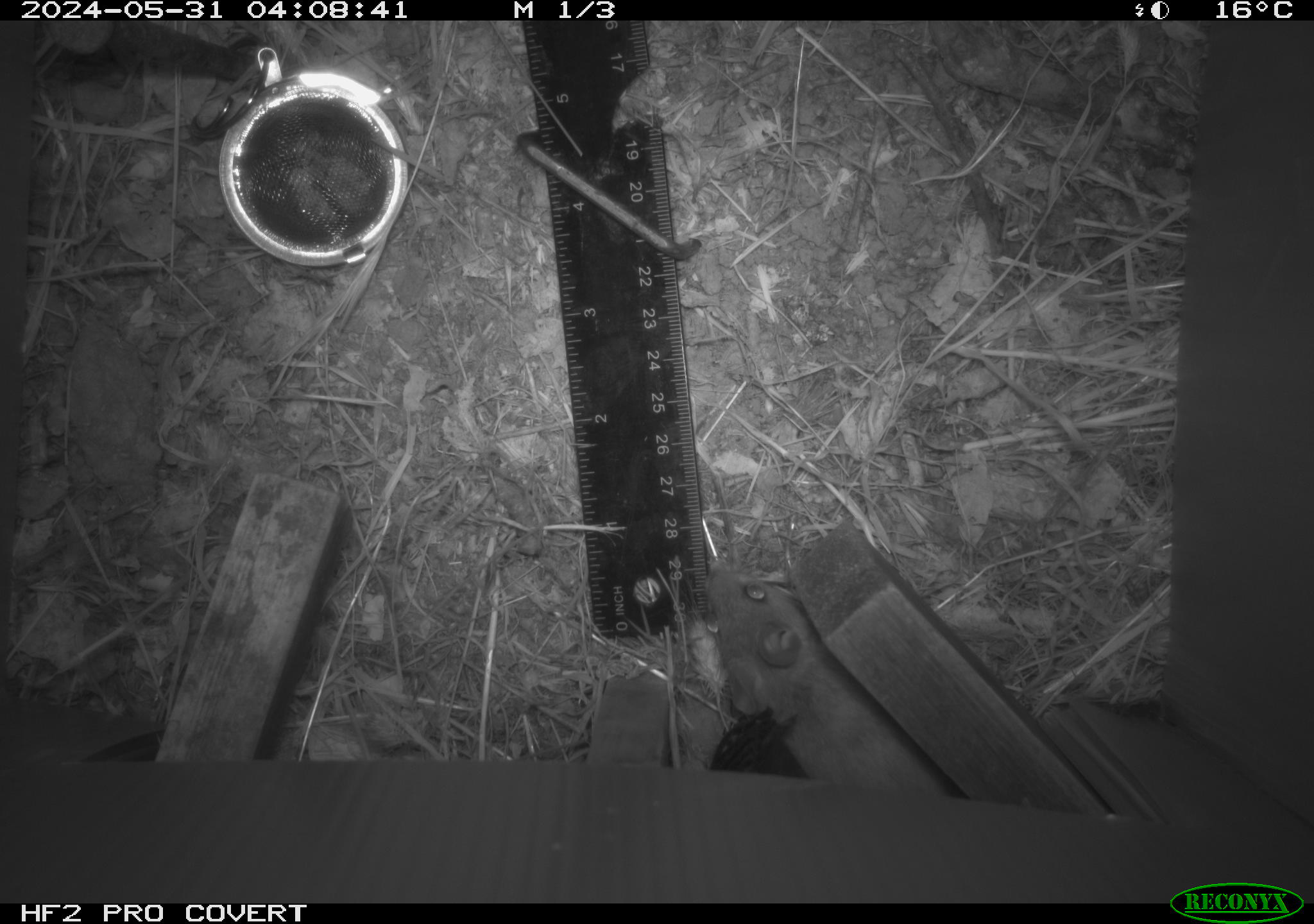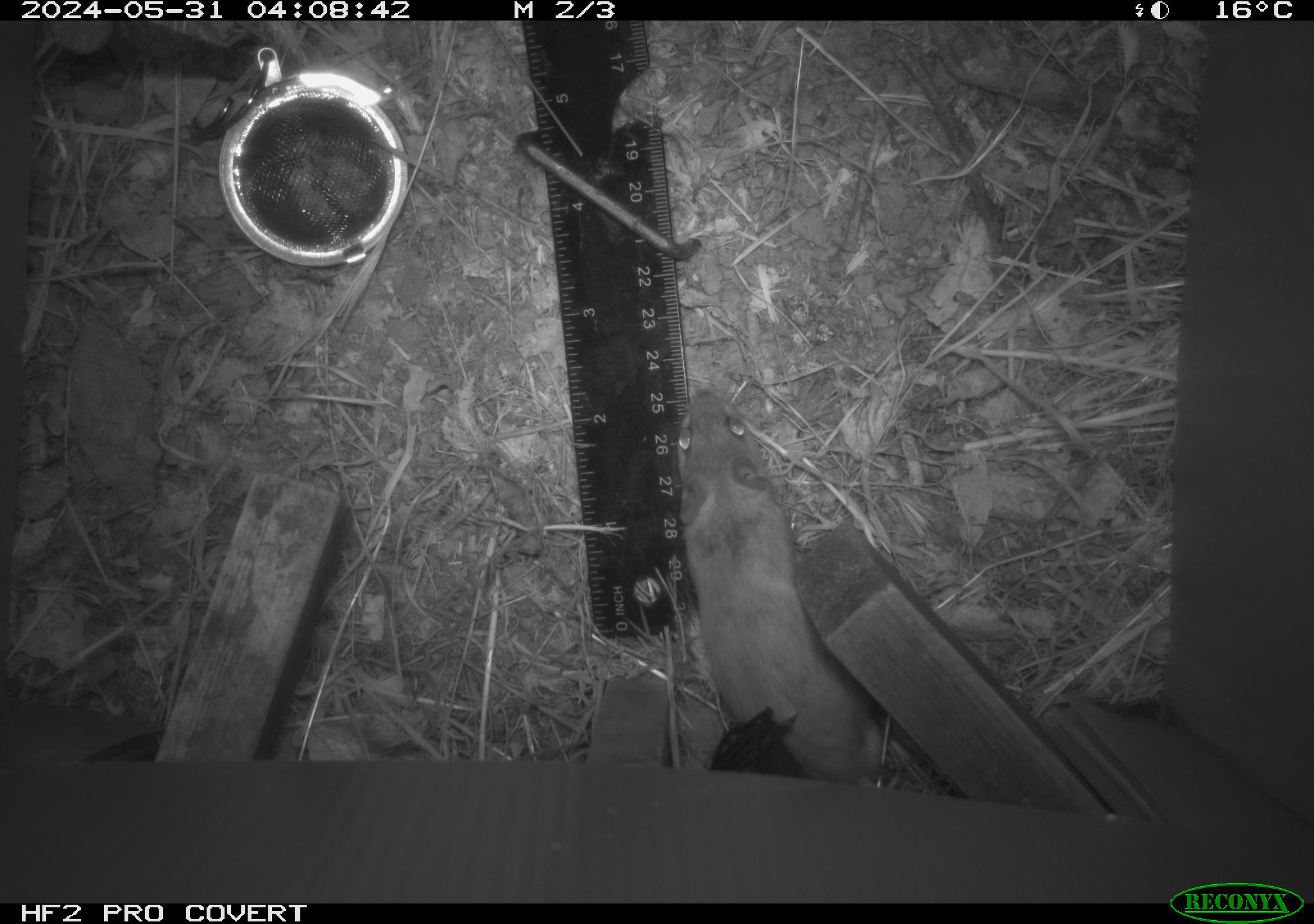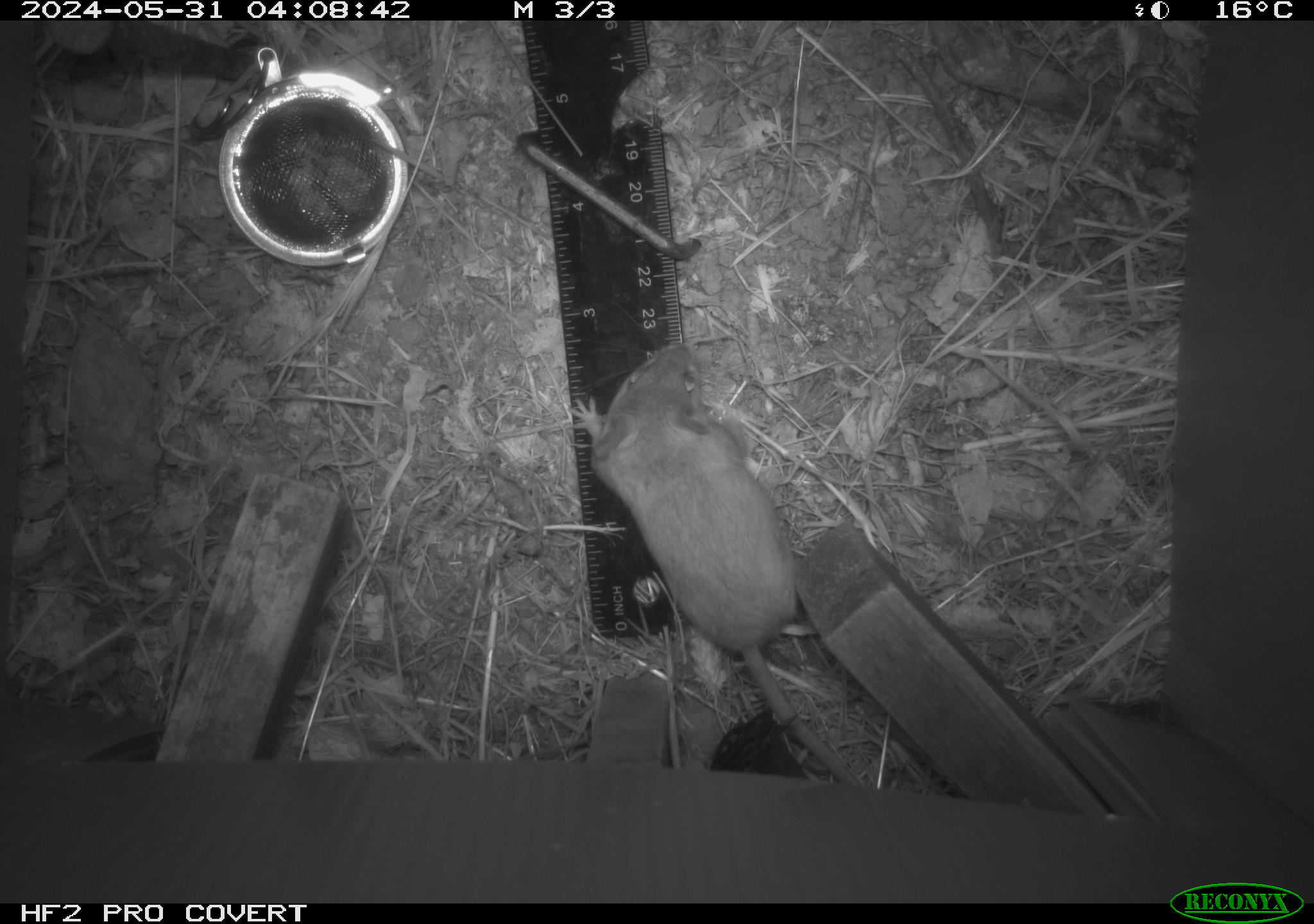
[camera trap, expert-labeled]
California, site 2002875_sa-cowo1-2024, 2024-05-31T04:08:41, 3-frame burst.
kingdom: Animalia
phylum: Chordata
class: Mammalia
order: Rodentia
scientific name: Rodentia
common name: mouse species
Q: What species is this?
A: Mouse species (Rodentia).